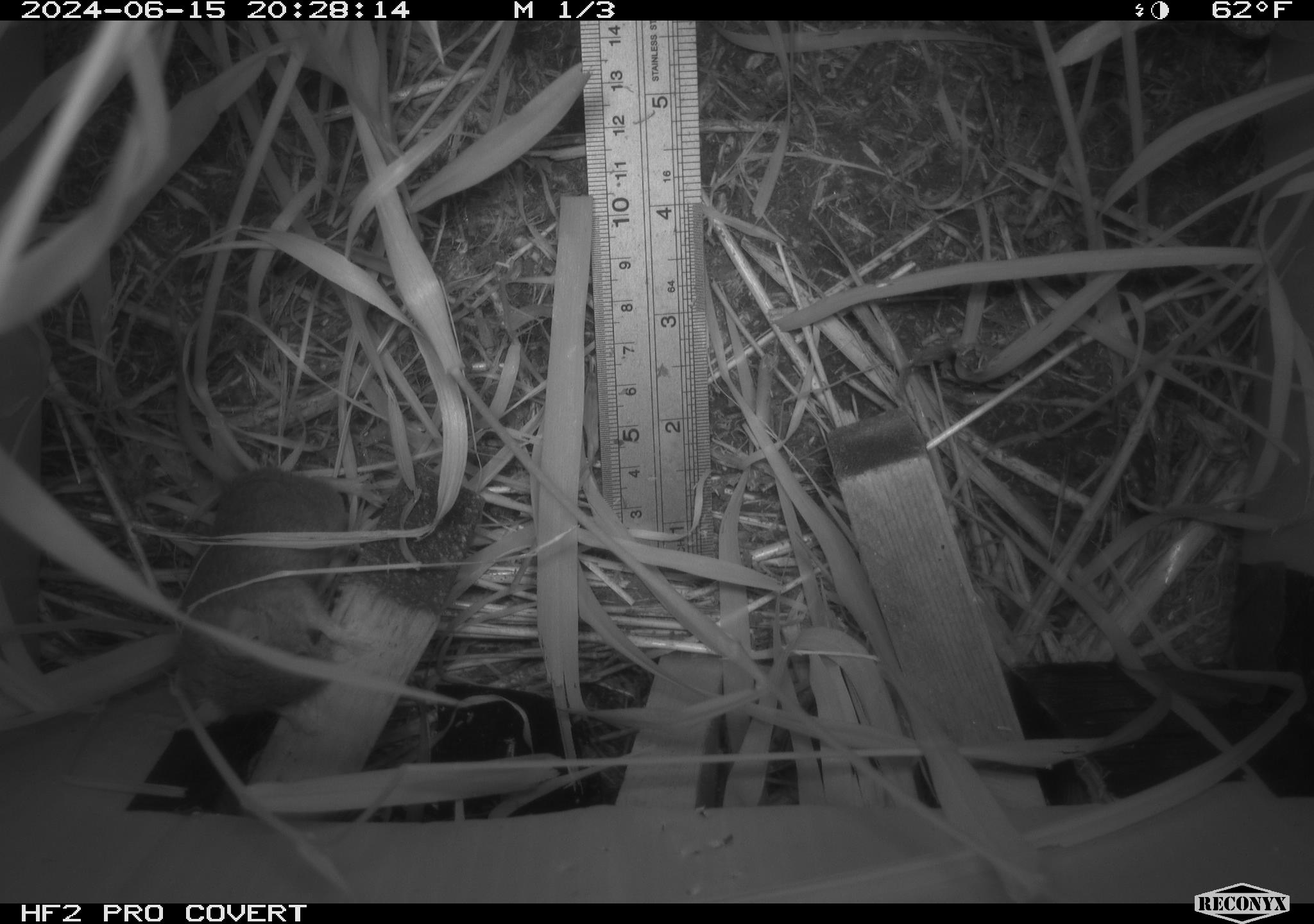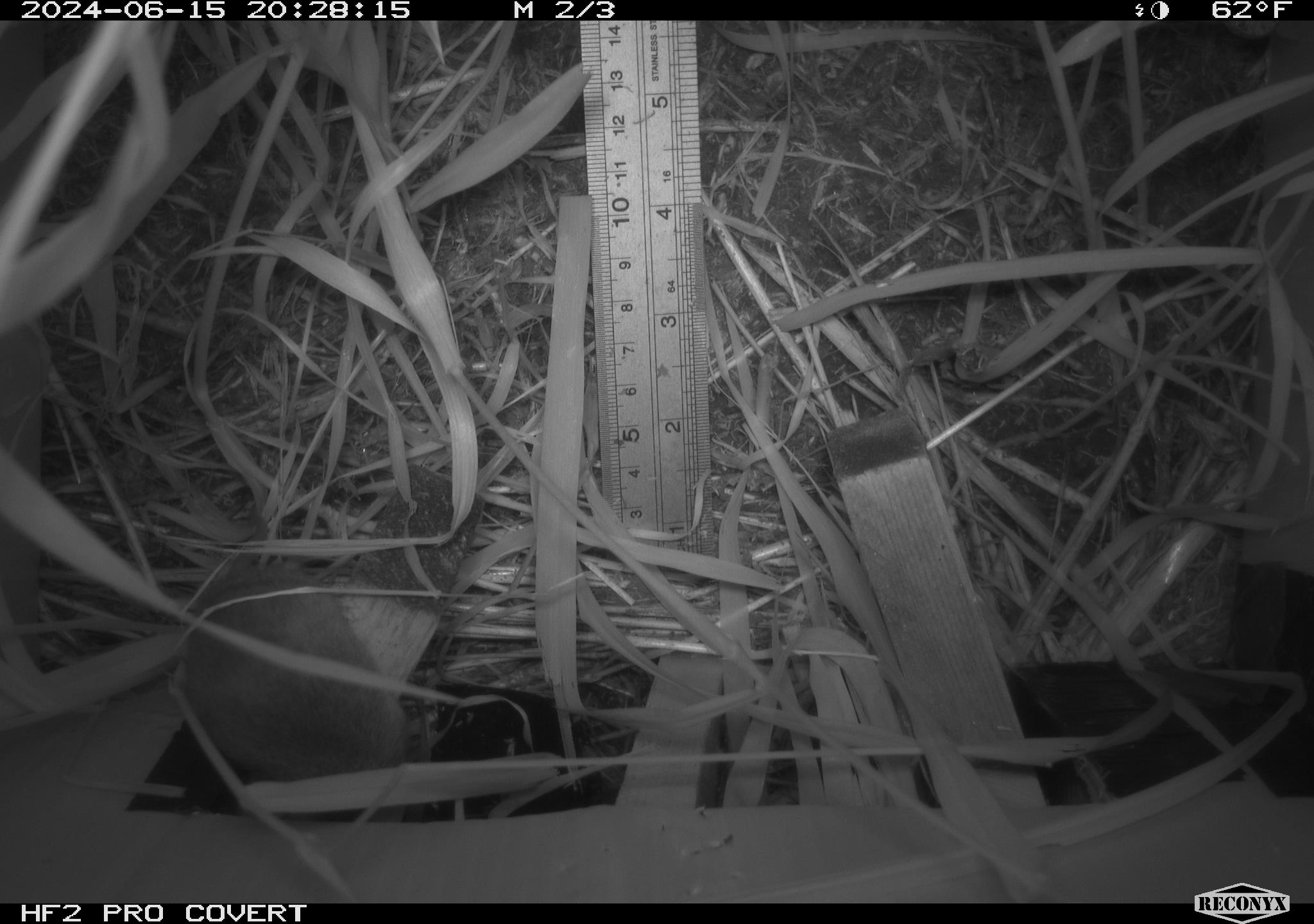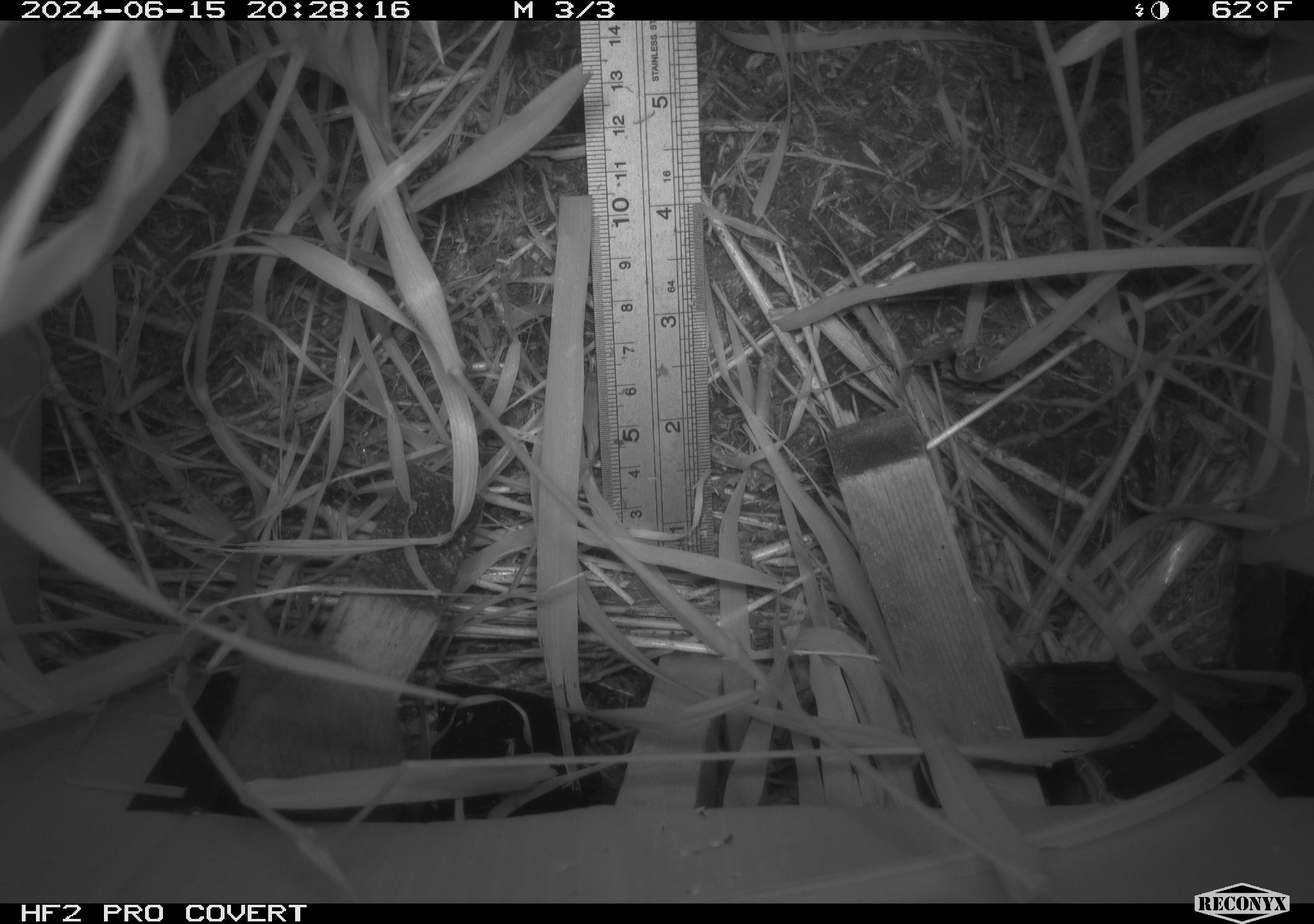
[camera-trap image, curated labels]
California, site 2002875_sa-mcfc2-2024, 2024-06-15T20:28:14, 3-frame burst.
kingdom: Animalia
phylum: Chordata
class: Mammalia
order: Rodentia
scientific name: Rodentia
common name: rodent